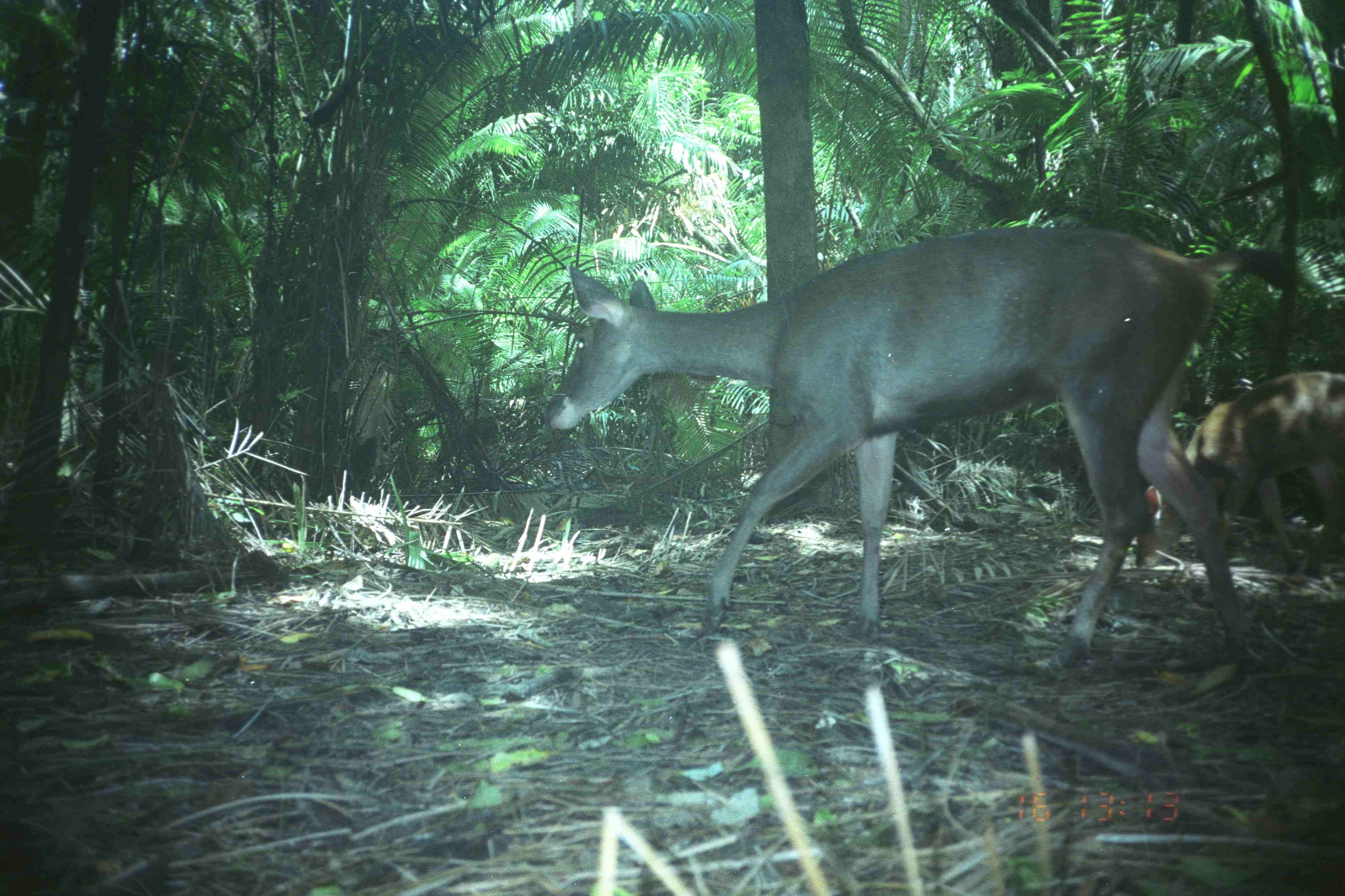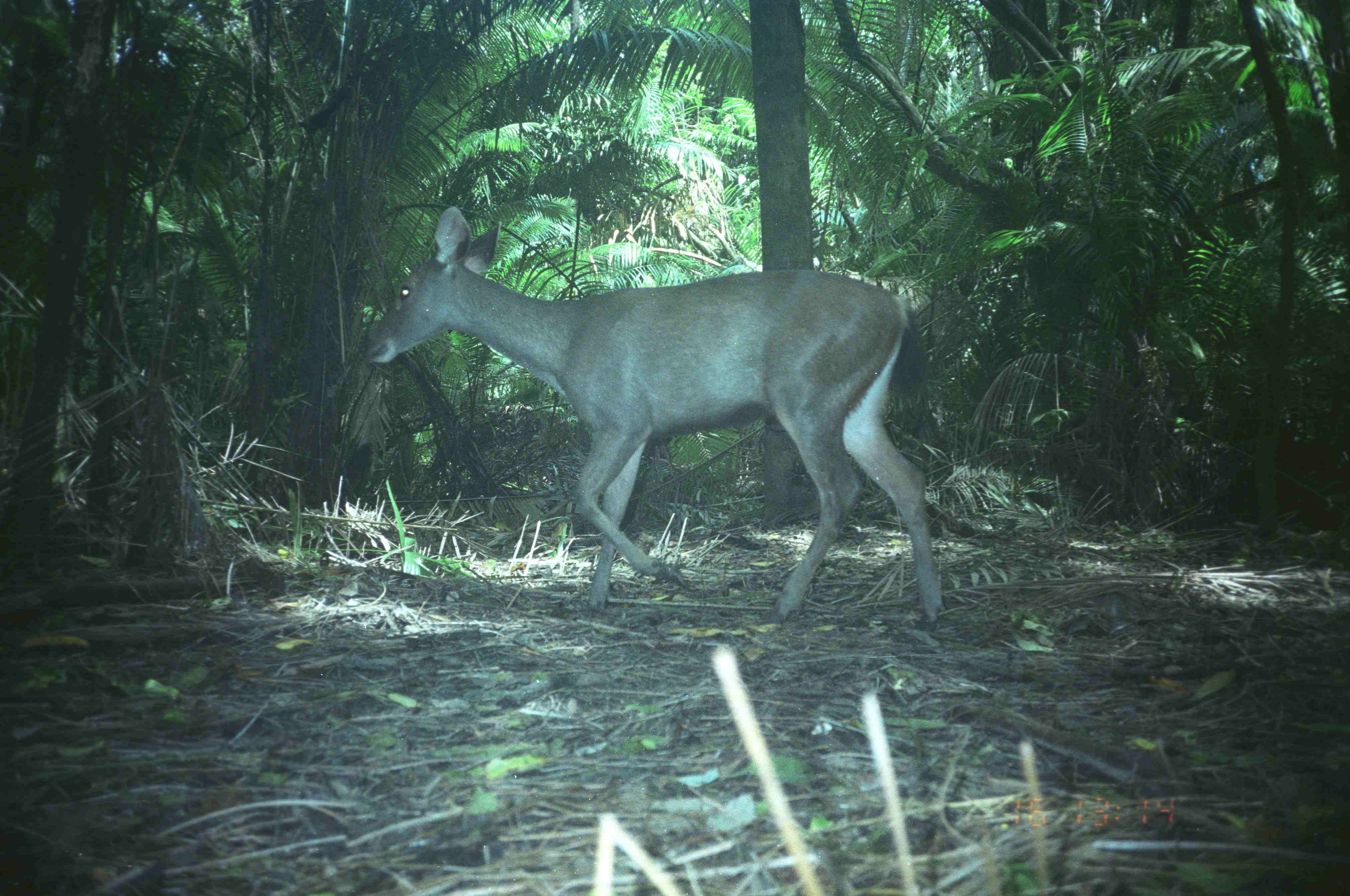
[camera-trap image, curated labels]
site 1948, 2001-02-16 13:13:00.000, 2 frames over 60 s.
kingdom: Animalia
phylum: Chordata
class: Mammalia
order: Artiodactyla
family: Cervidae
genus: Rusa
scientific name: Rusa unicolor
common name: sambar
Rusa unicolor (sambar), count 2.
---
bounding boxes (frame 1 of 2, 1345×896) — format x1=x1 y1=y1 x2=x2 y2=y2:
rusa unicolor: x1=539 y1=224 x2=1302 y2=671; x1=1132 y1=369 x2=1345 y2=582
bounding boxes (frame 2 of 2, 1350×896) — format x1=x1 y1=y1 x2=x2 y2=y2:
rusa unicolor: x1=357 y1=206 x2=945 y2=632